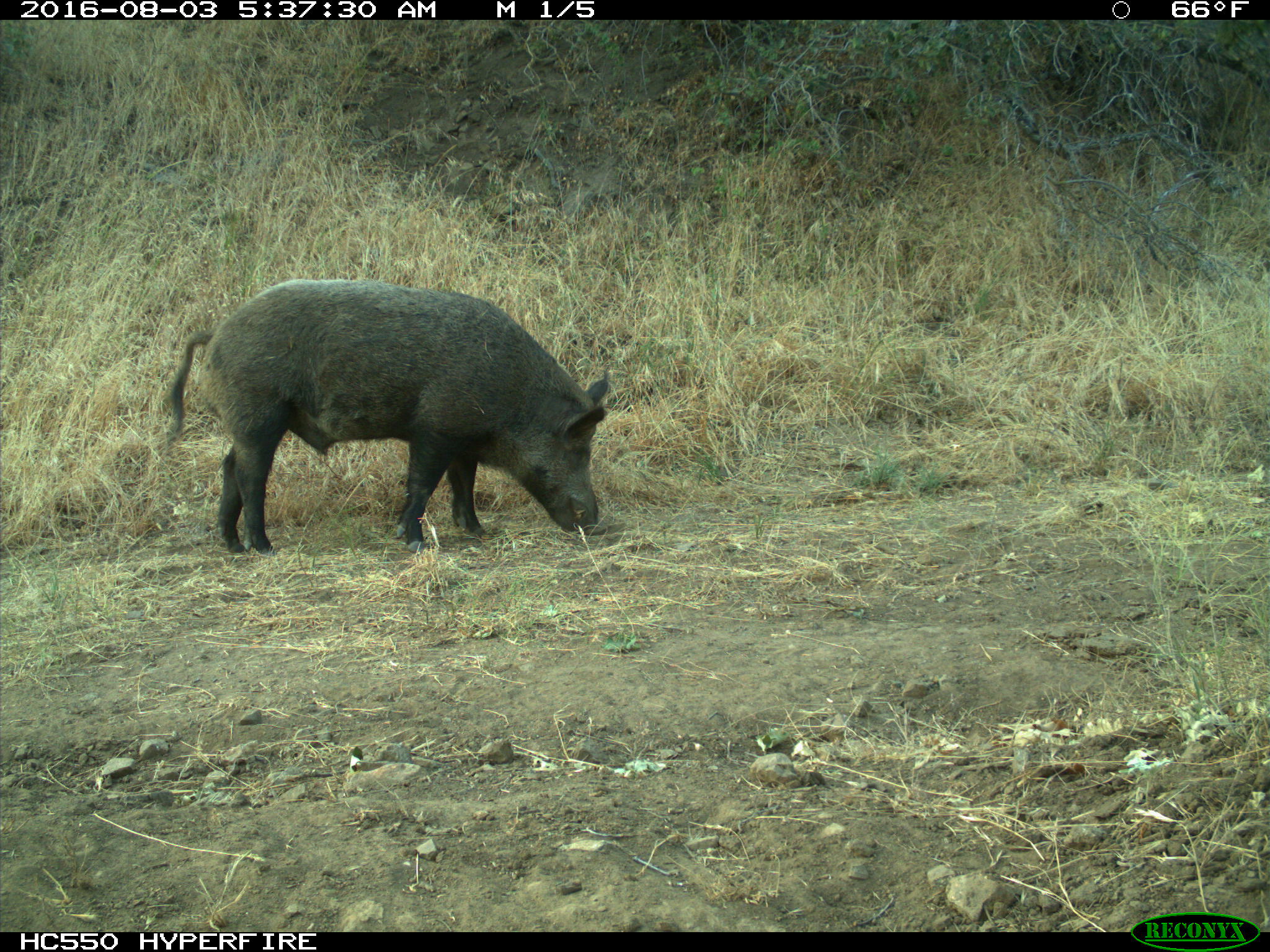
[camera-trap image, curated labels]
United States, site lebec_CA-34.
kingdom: Animalia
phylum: Chordata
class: Mammalia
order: Artiodactyla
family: Suidae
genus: Sus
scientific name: Sus scrofa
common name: wild boar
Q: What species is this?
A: Sus scrofa (wild boar).